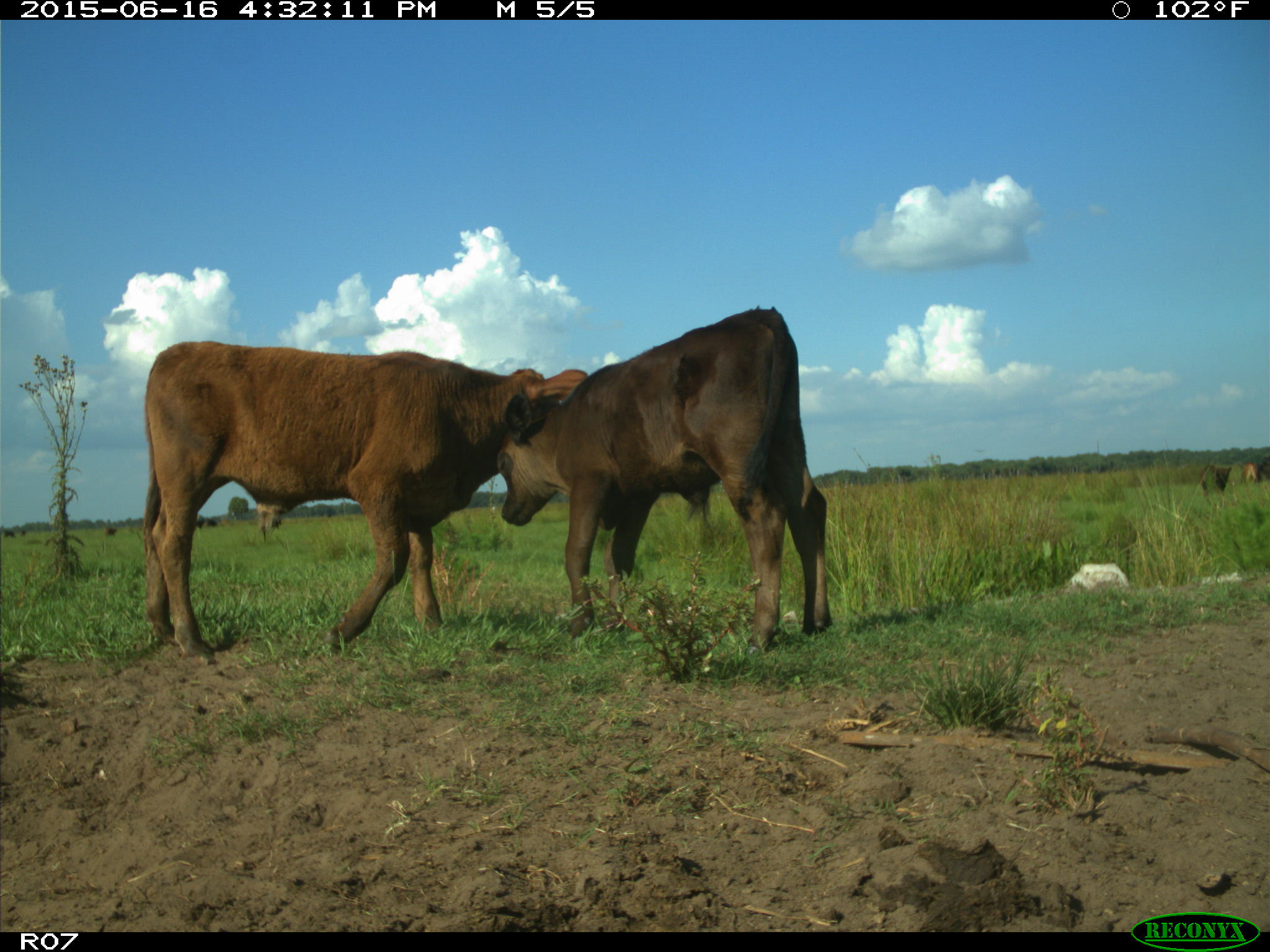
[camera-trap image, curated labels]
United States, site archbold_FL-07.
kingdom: Animalia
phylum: Chordata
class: Mammalia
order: Artiodactyla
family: Bovidae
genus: Bos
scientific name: Bos taurus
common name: domestic cow